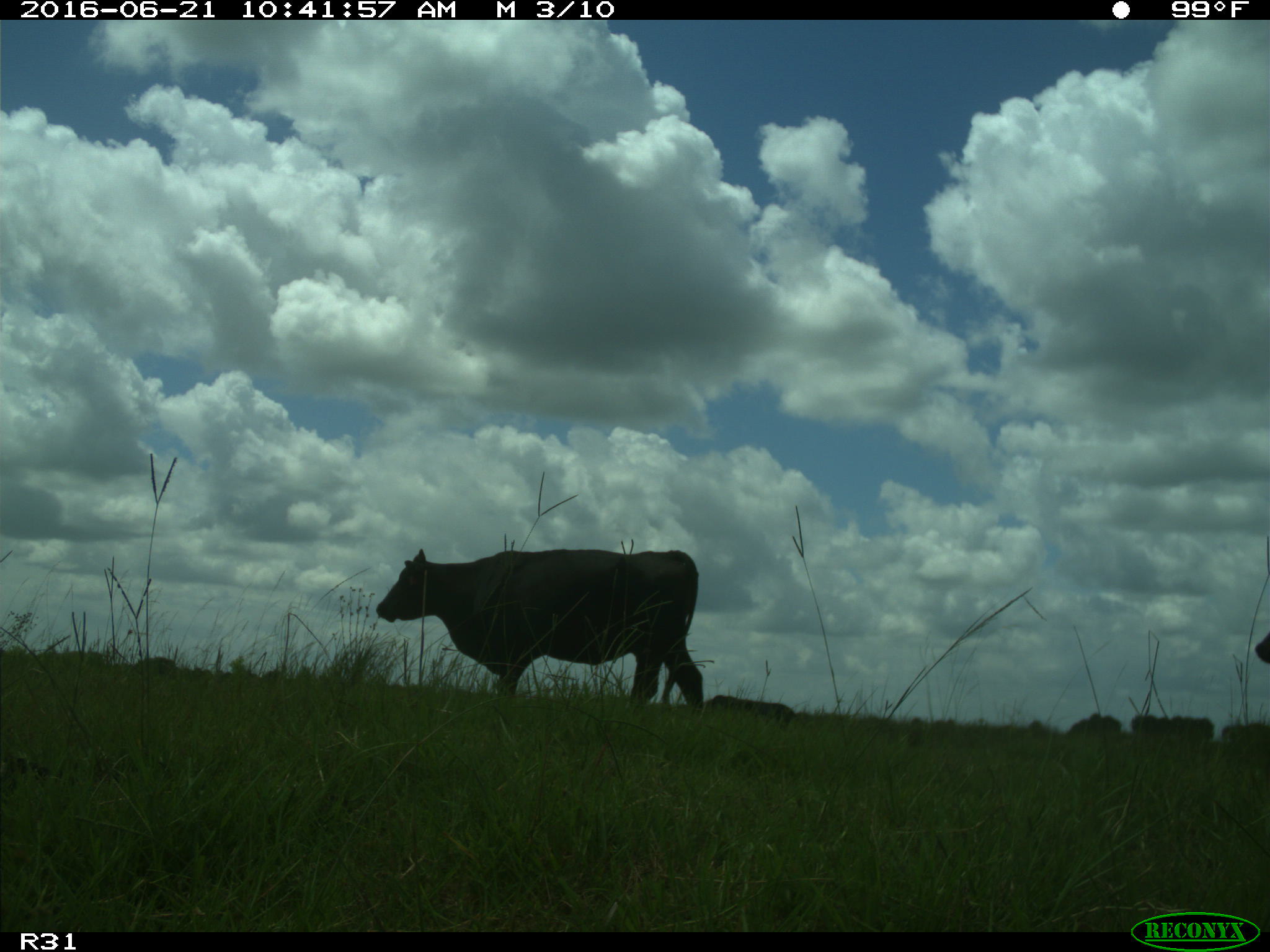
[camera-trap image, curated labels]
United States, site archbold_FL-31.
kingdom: Animalia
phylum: Chordata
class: Mammalia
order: Artiodactyla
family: Bovidae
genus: Bos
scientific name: Bos taurus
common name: domestic cow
Bos taurus (domestic cow).